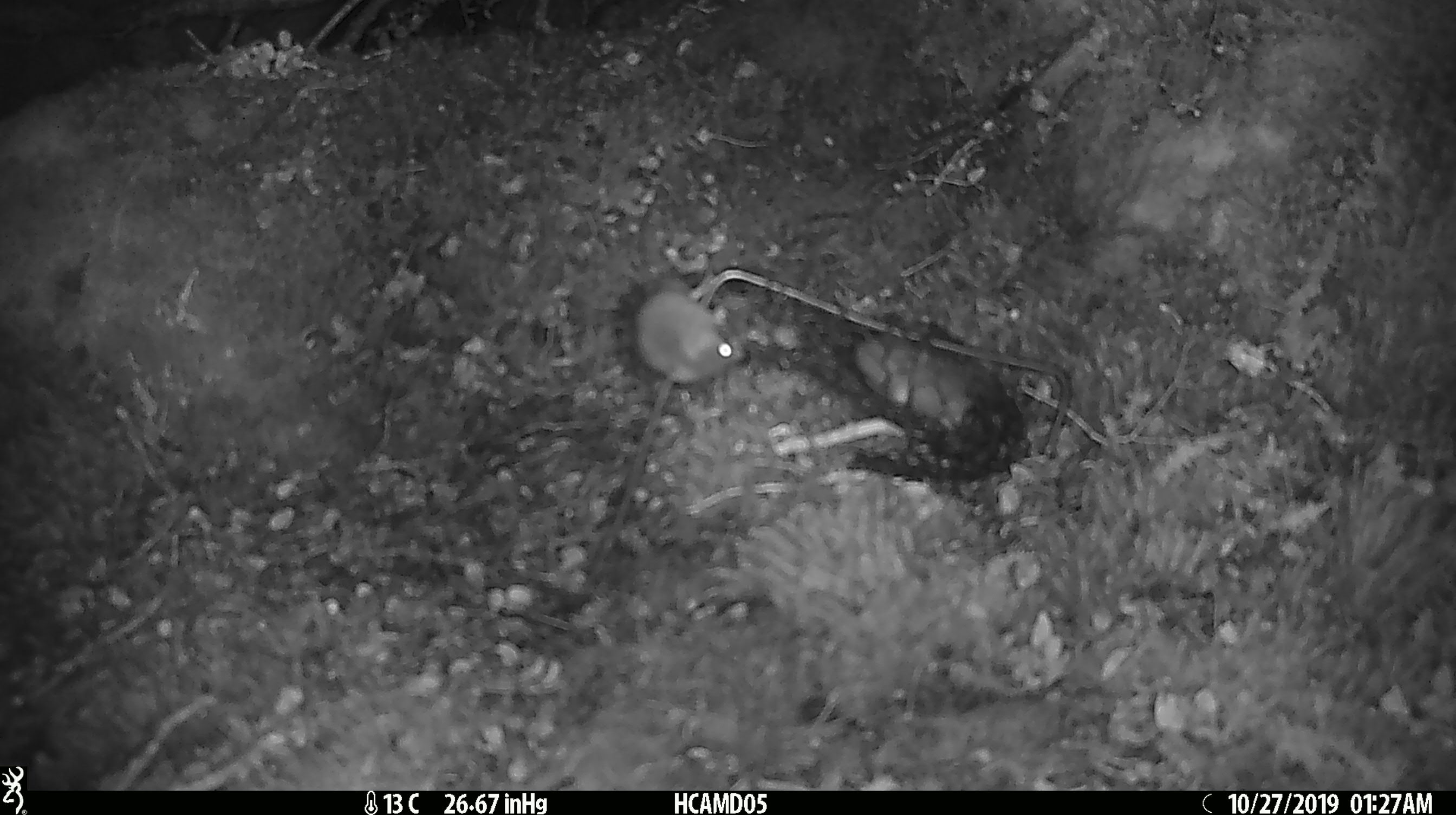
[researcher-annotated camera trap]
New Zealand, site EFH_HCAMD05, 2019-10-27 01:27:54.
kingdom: Animalia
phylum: Chordata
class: Mammalia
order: Rodentia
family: Muridae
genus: Mus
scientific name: Mus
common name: mouse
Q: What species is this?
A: Mouse (Mus).